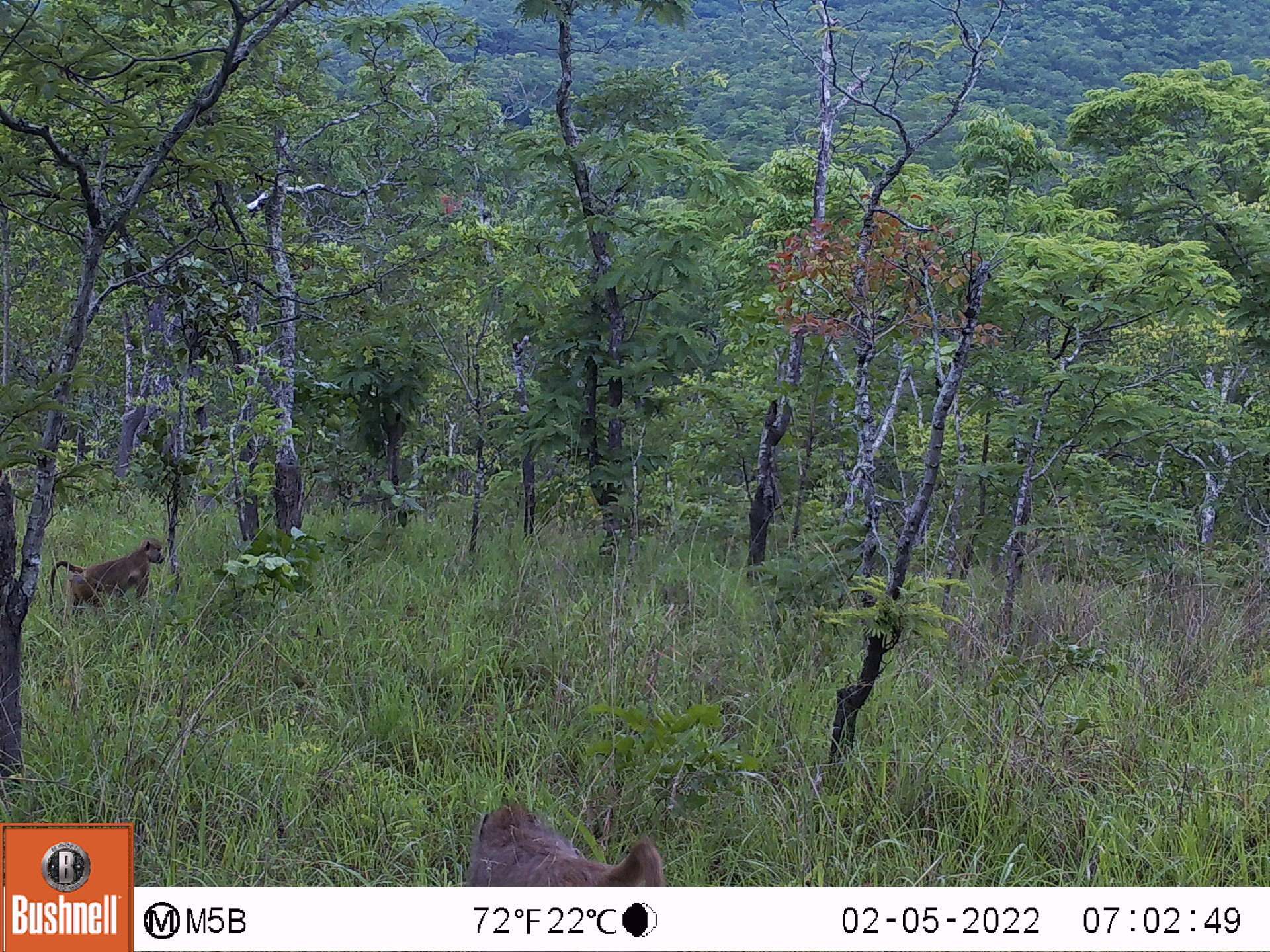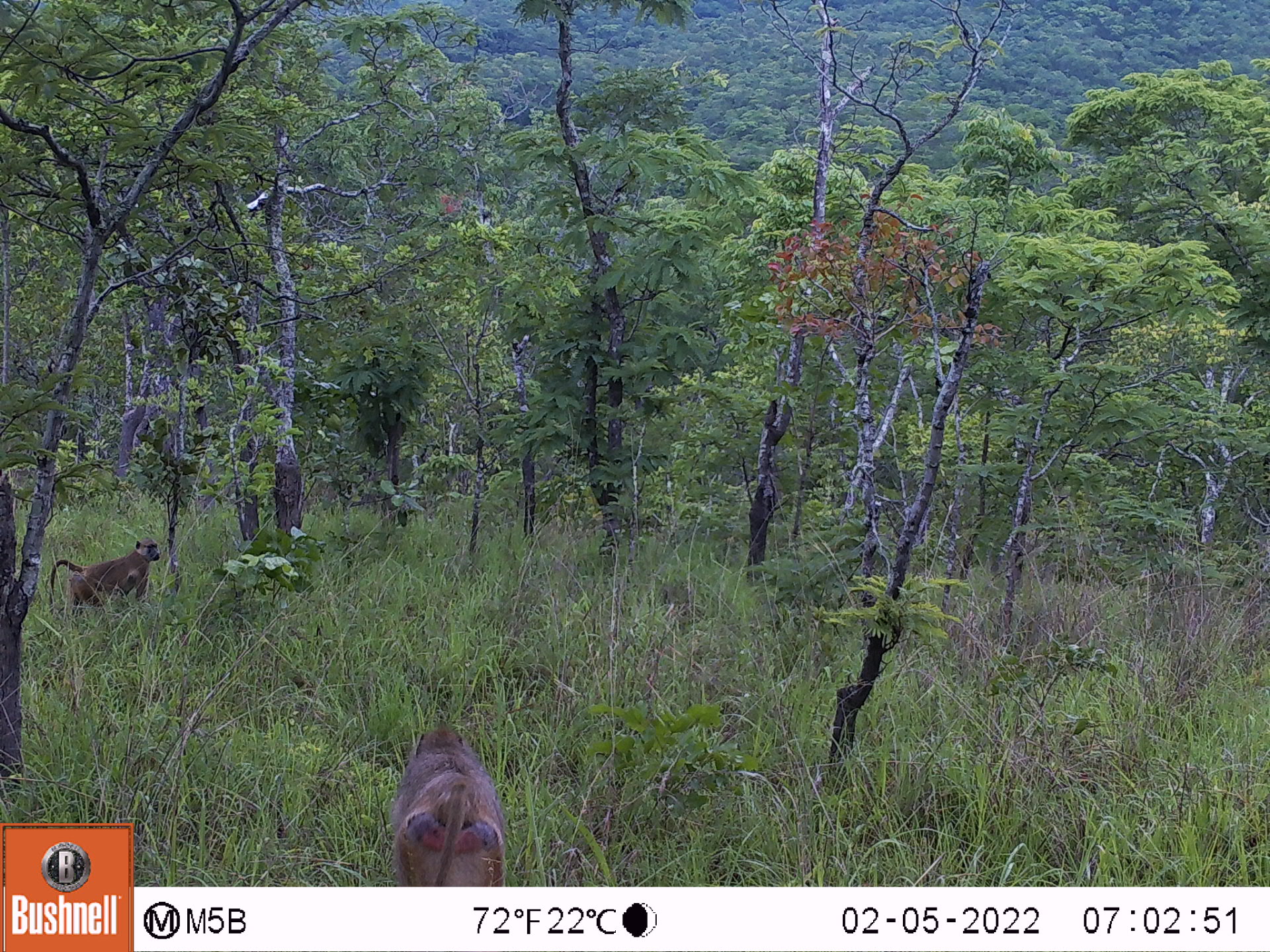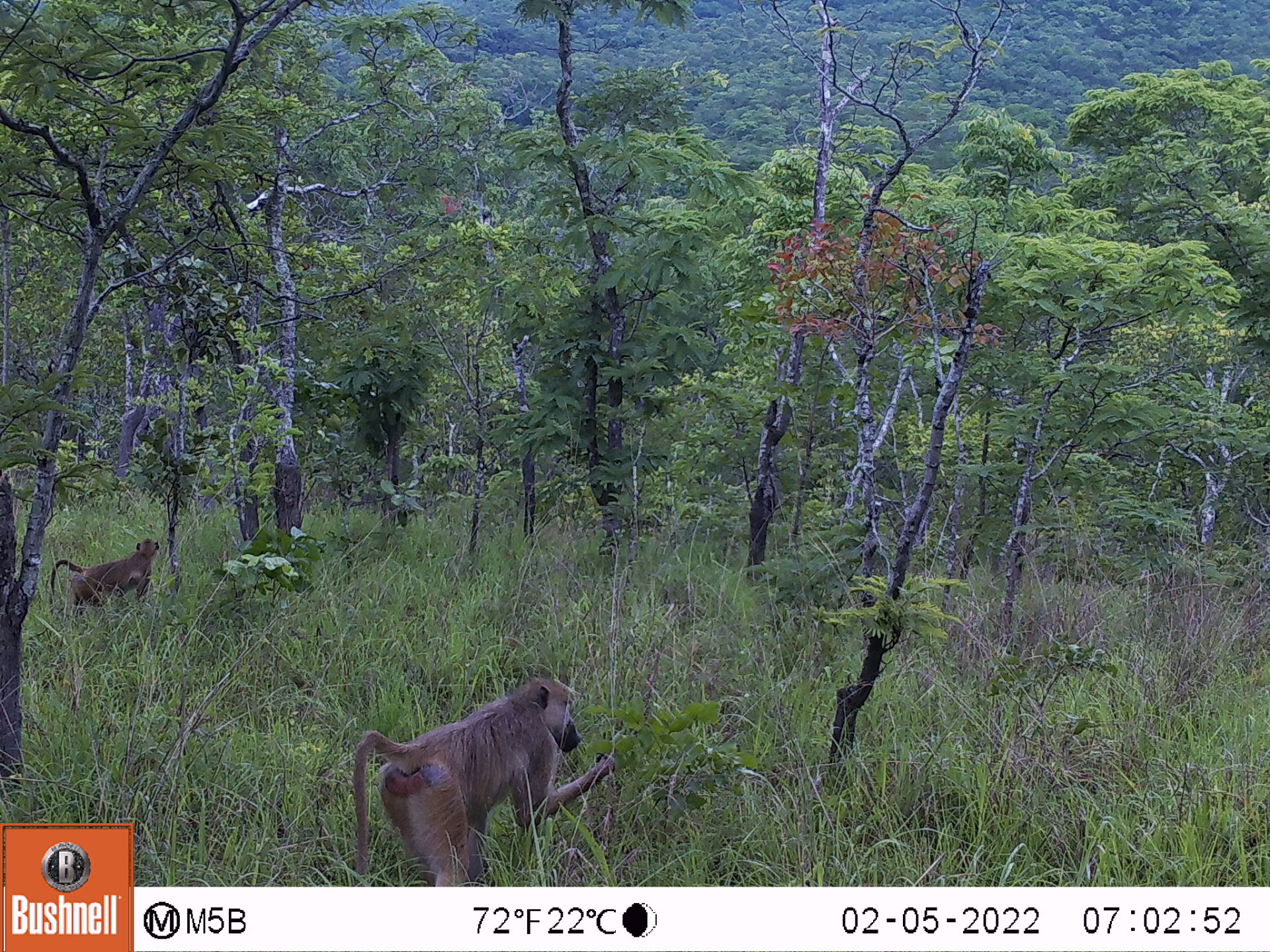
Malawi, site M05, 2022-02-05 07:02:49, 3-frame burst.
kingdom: Animalia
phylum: Chordata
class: Mammalia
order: Primates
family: Cercopithecidae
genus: Papio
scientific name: Papio cynocephalus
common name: yellow baboon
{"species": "yellow baboon (Papio cynocephalus)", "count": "2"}